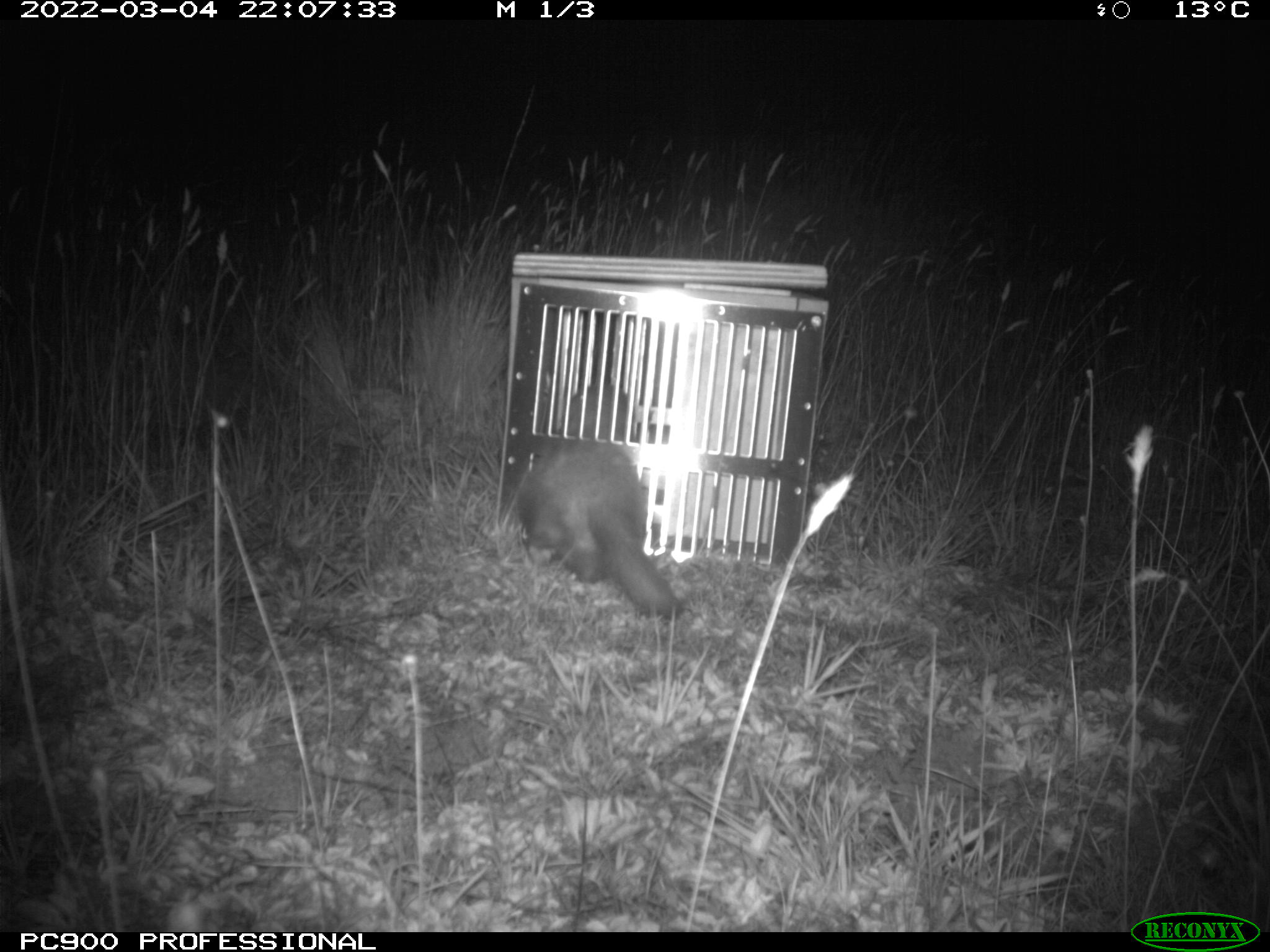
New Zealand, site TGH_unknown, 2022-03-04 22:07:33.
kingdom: Animalia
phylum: Chordata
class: Mammalia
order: Carnivora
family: Mustelidae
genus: Mustela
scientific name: Mustela furo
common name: ferret